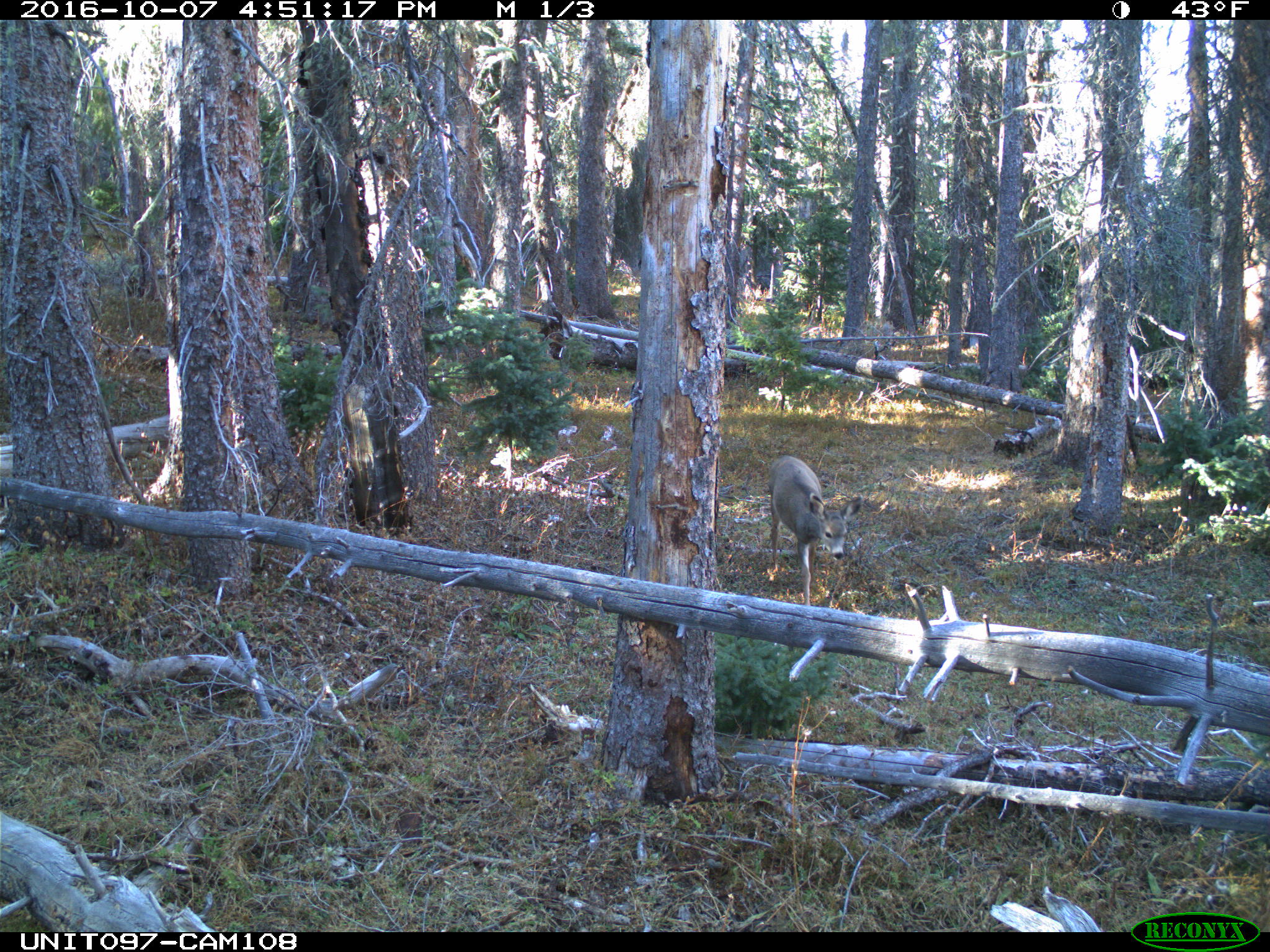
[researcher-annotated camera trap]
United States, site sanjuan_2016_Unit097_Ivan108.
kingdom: Animalia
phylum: Chordata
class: Mammalia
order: Artiodactyla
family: Cervidae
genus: Odocoileus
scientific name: Odocoileus hemionus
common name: mule deer